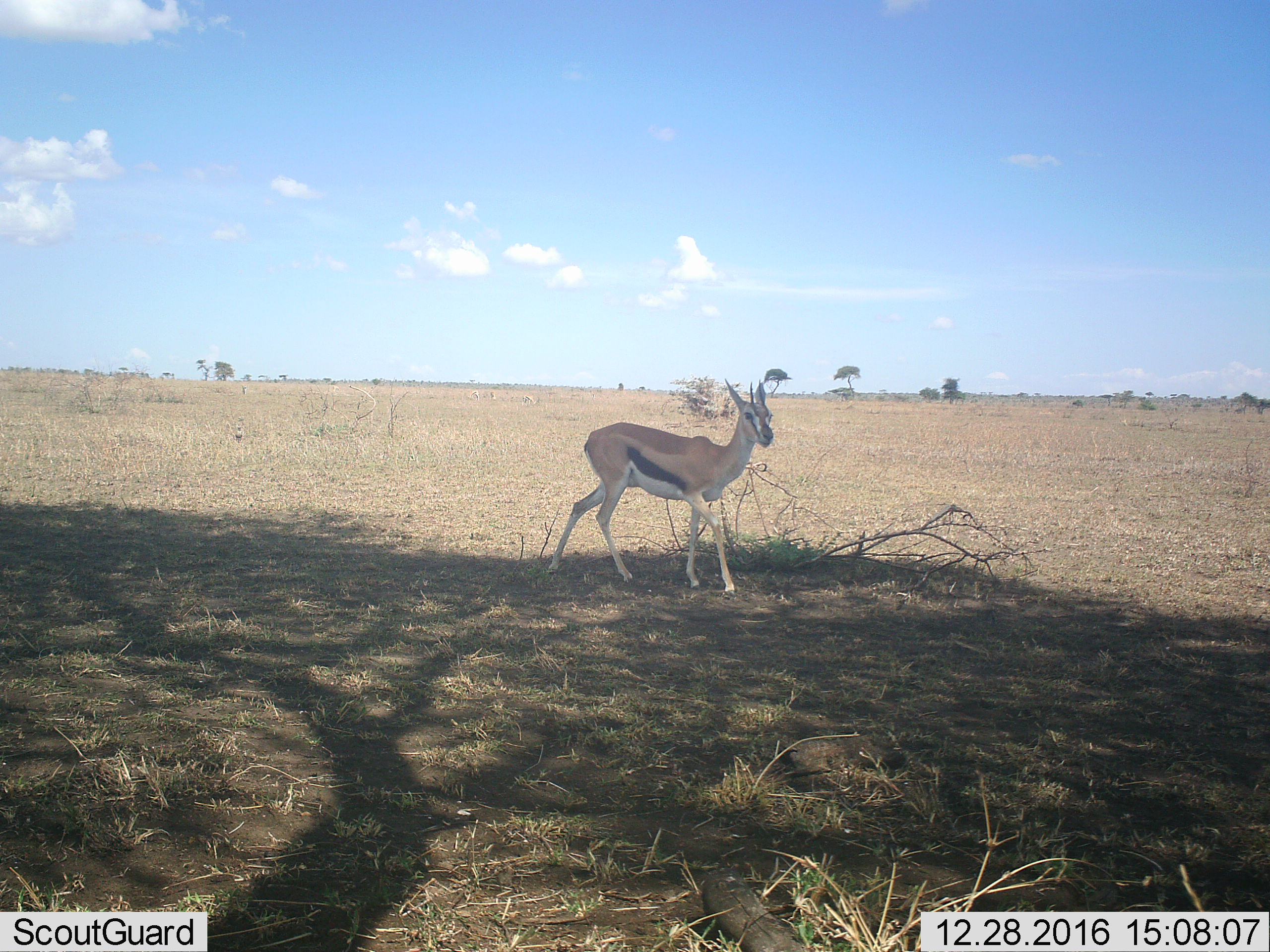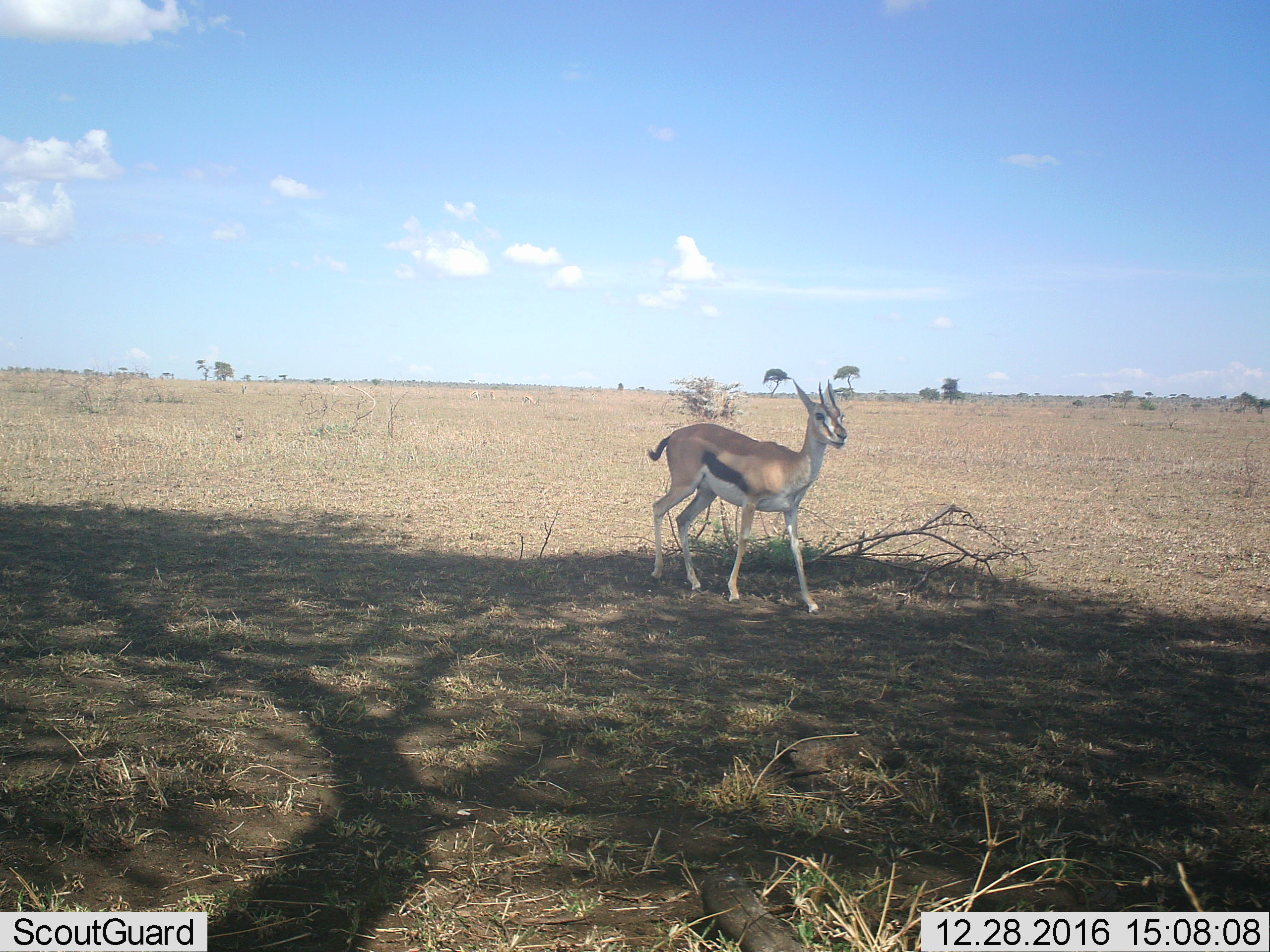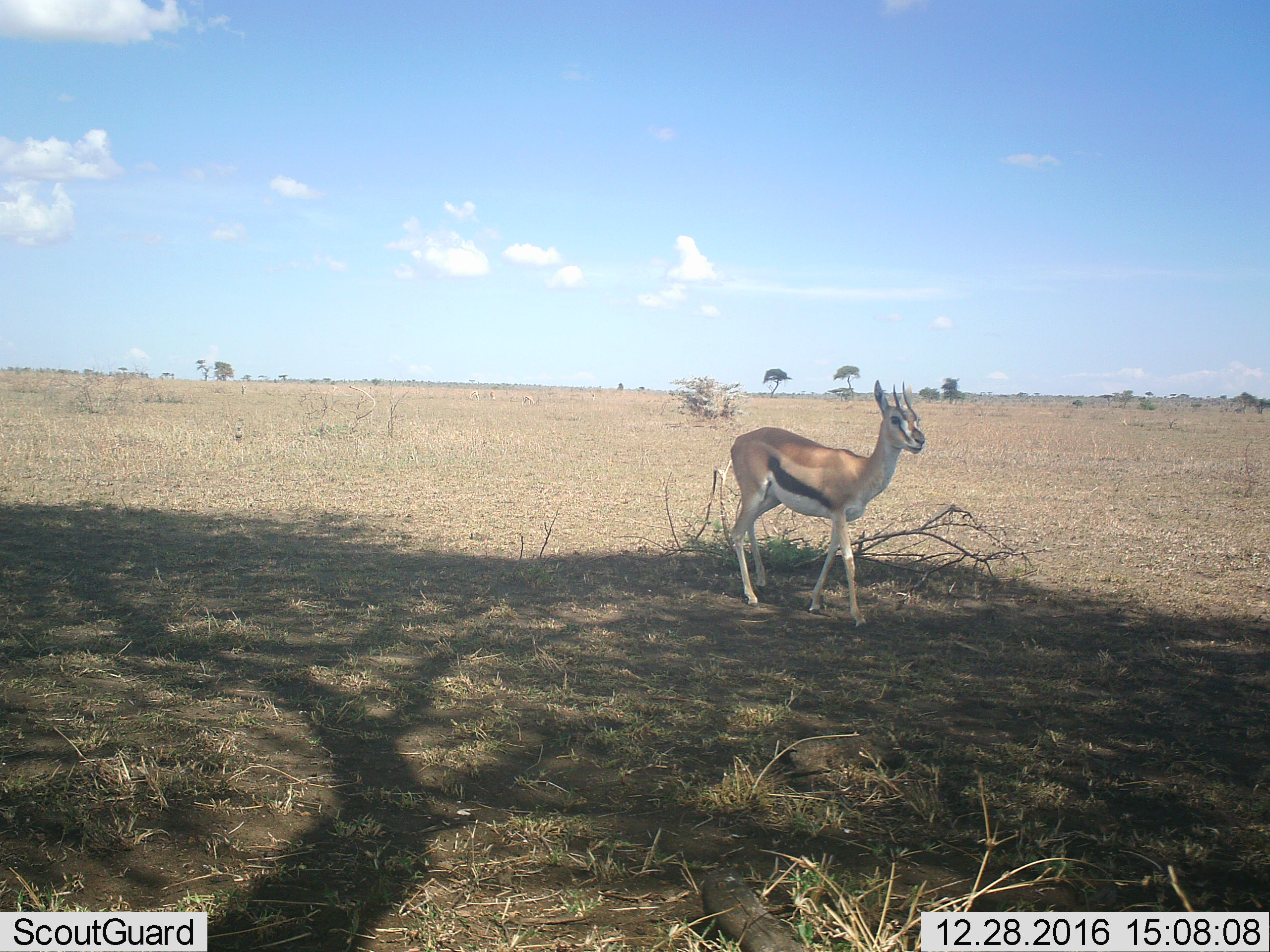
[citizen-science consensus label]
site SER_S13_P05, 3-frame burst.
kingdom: Animalia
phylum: Chordata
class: Mammalia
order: Artiodactyla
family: Bovidae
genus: Eudorcas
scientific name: Eudorcas thomsonii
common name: thomson's gazelle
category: gazellethomsons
Gazellethomsons (thomson's gazelle) (Eudorcas thomsonii), count 1. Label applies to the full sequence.